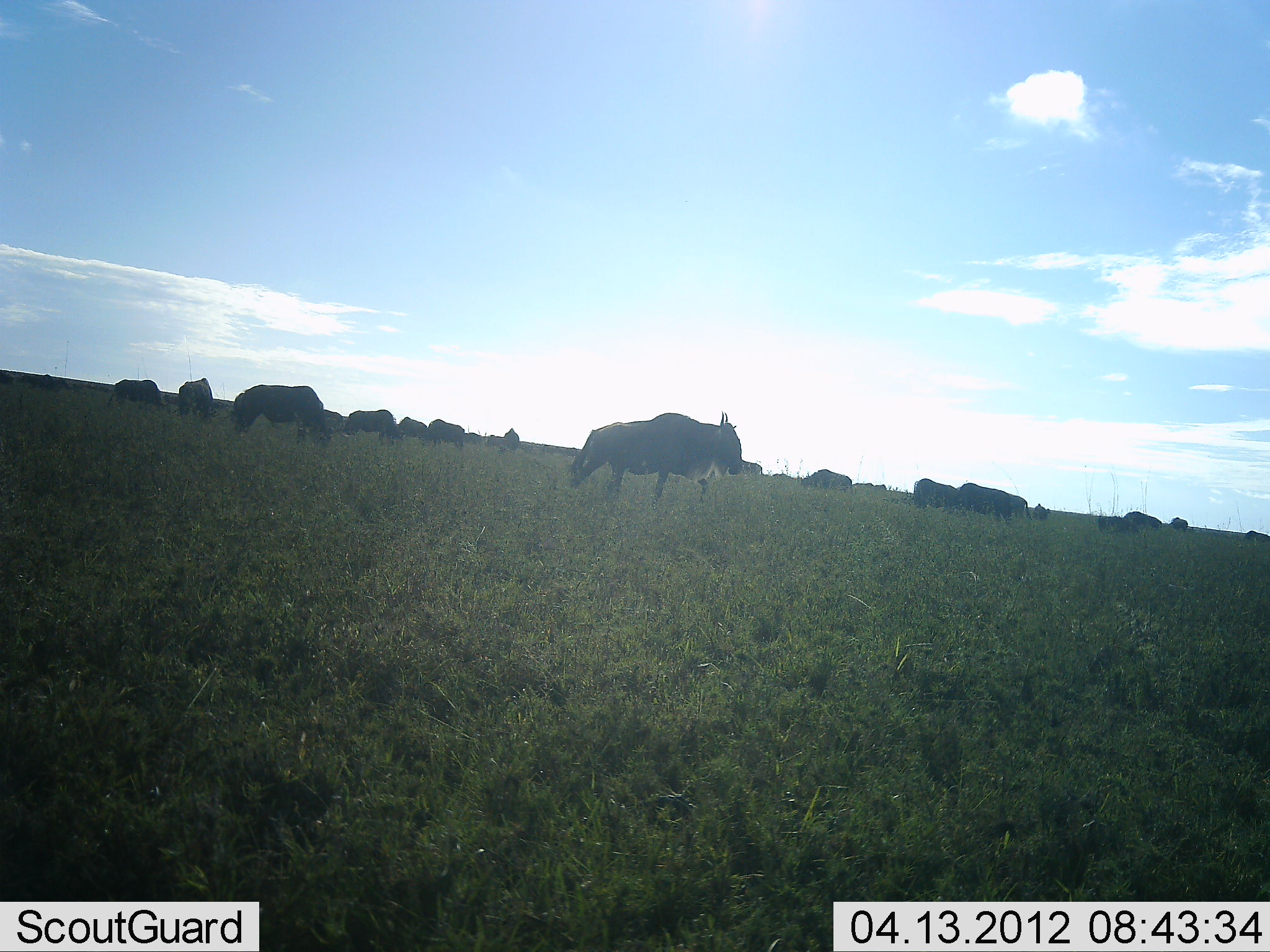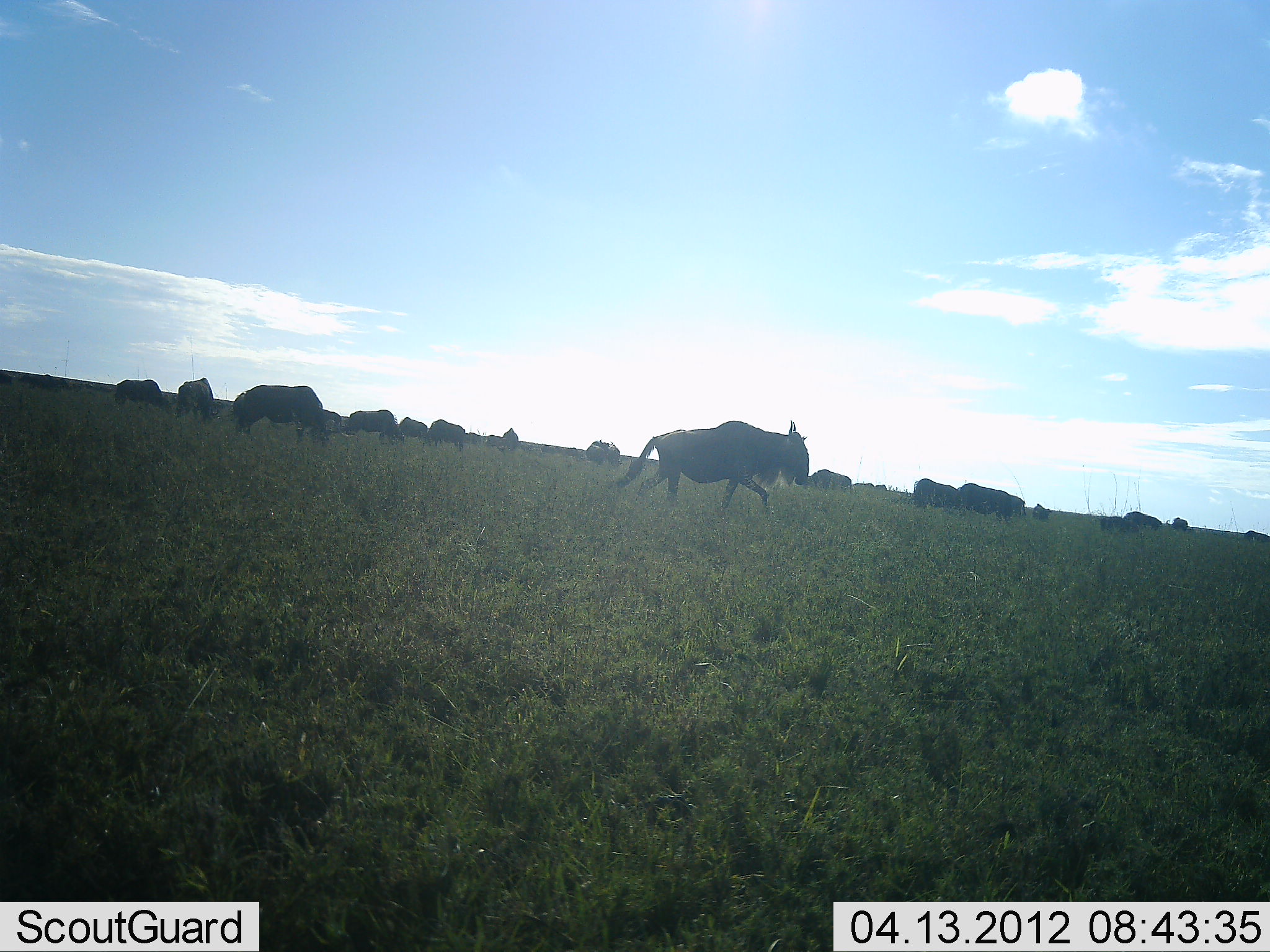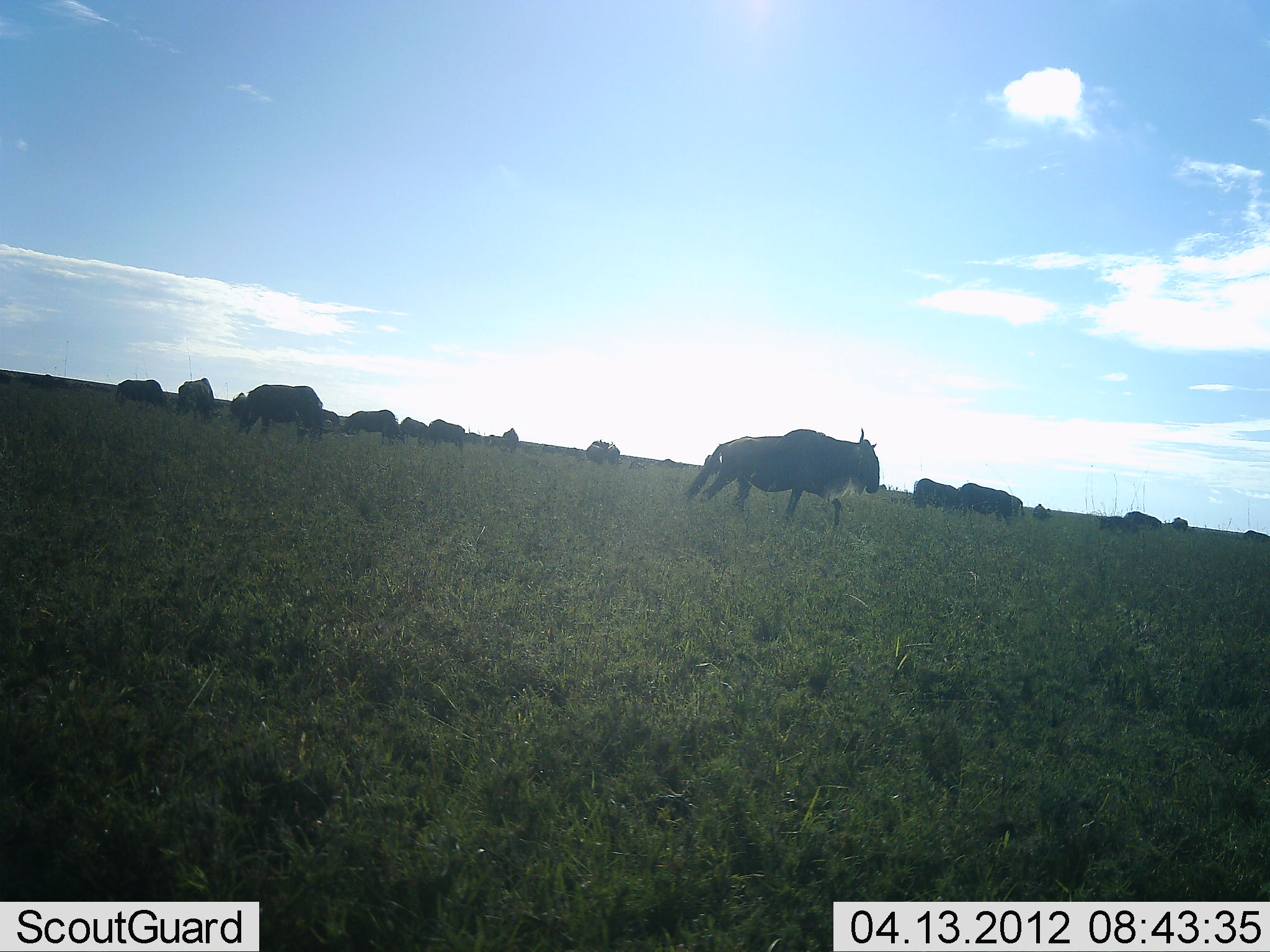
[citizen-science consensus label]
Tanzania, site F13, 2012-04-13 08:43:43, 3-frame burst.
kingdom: Animalia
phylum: Chordata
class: Mammalia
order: Artiodactyla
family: Bovidae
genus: Connochaetes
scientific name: Connochaetes taurinus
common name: blue wildebeest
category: wildebeest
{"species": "wildebeest (blue wildebeest) (Connochaetes taurinus)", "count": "11-50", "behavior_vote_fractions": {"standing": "37%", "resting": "0%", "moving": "89%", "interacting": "0%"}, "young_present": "4%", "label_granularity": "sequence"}